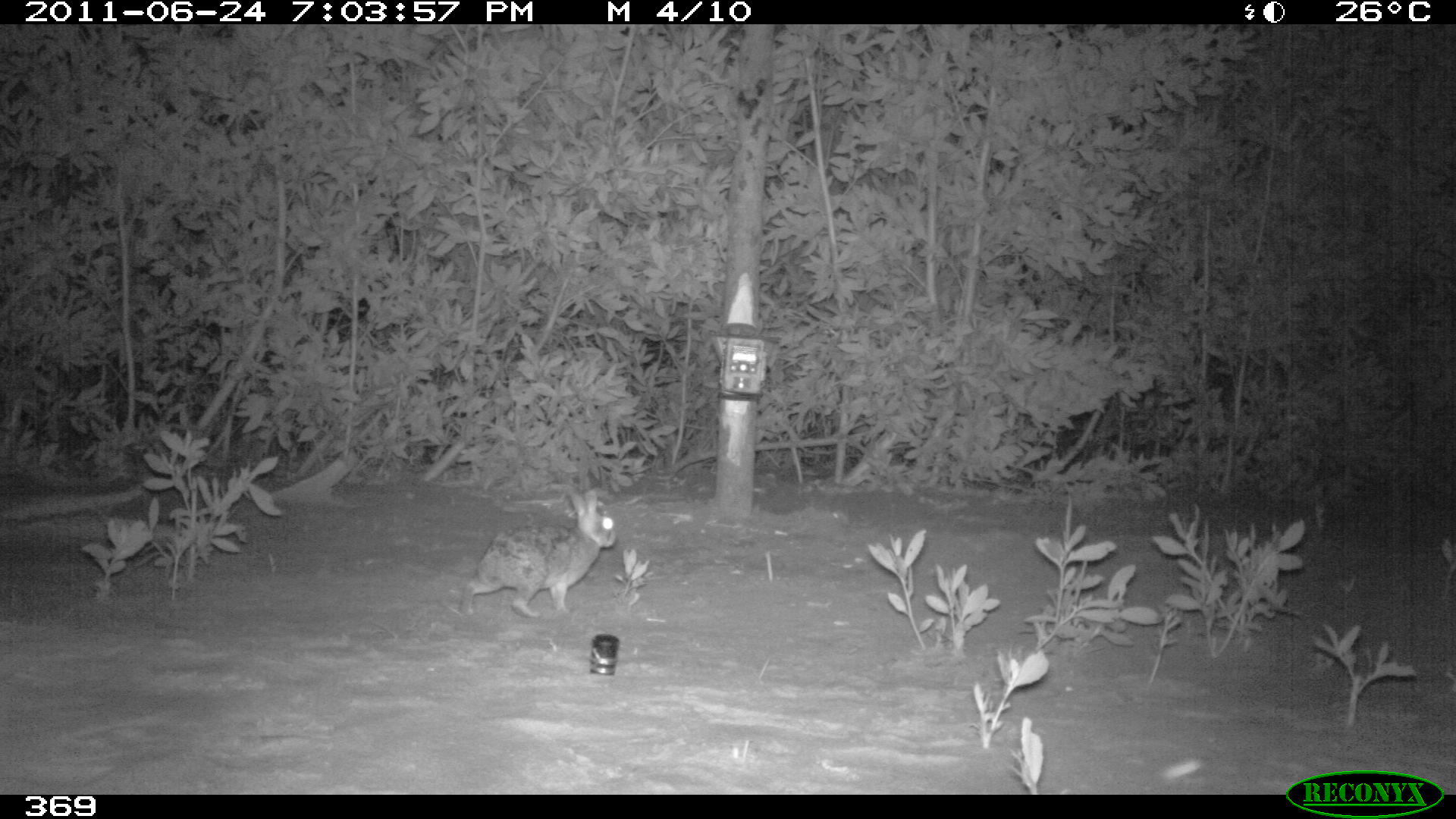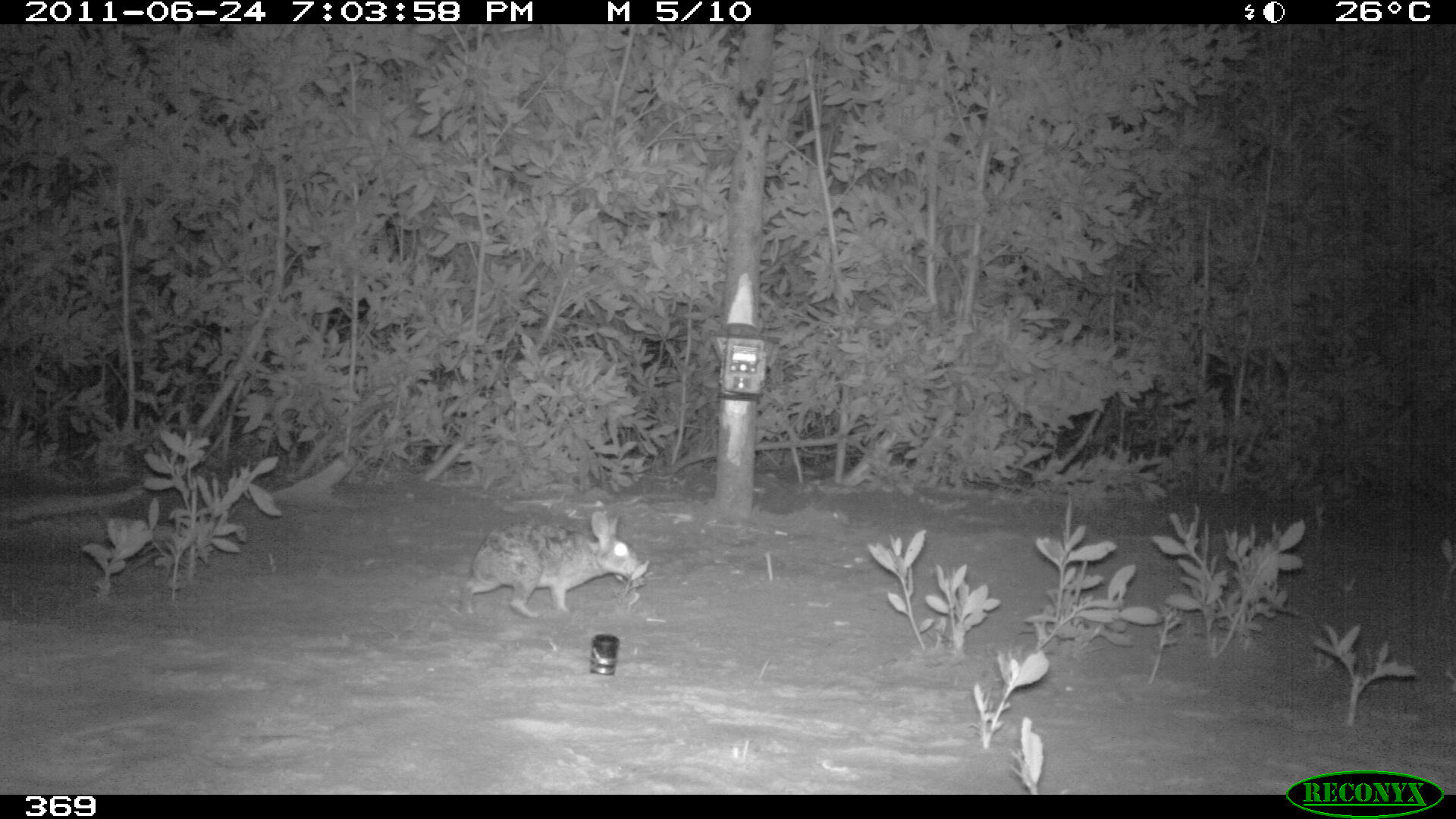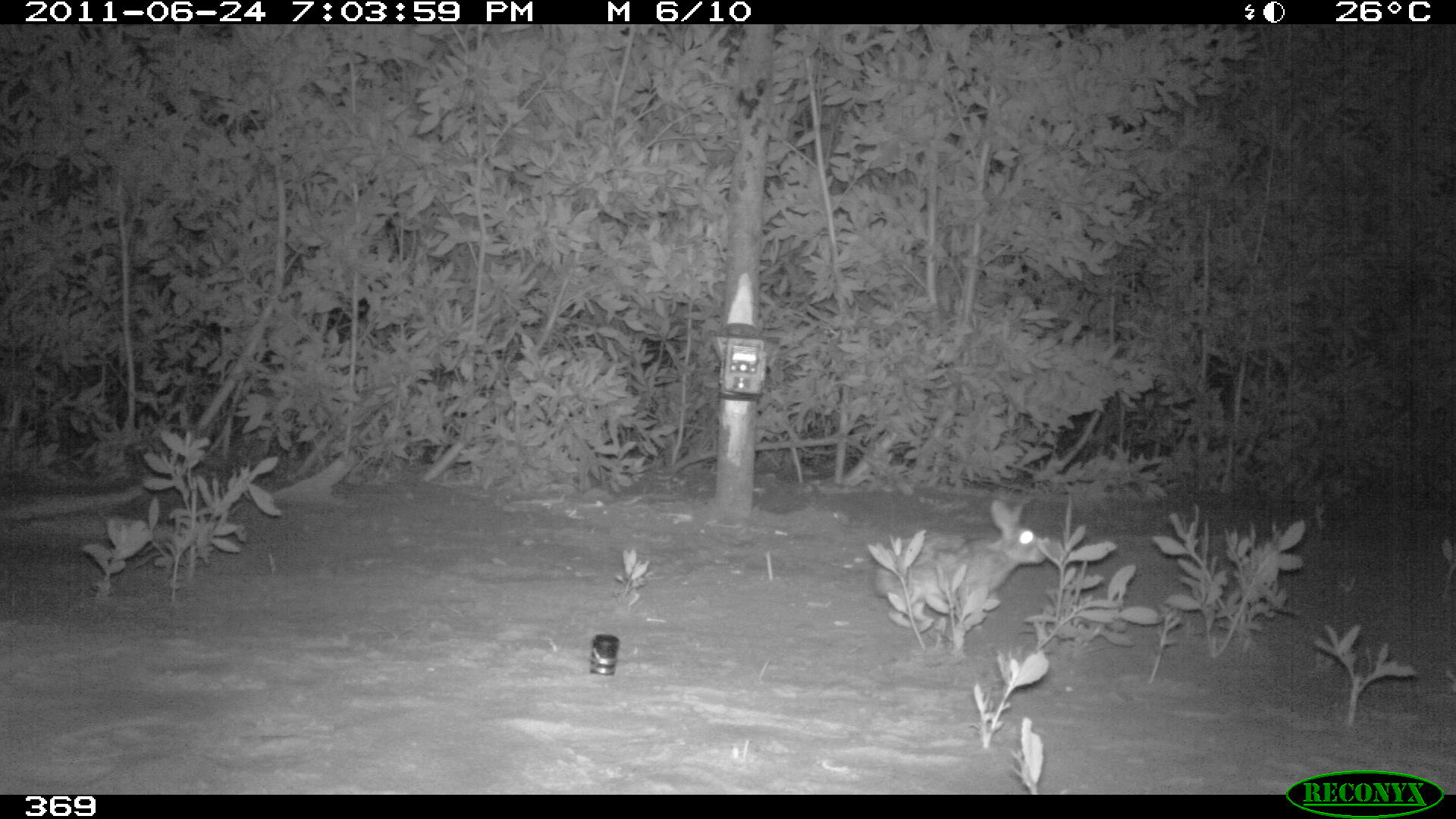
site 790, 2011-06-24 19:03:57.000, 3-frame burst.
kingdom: Animalia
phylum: Chordata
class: Mammalia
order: Lagomorpha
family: Leporidae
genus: Sylvilagus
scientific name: Sylvilagus brasiliensis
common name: tapeti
Sylvilagus brasiliensis (tapeti).